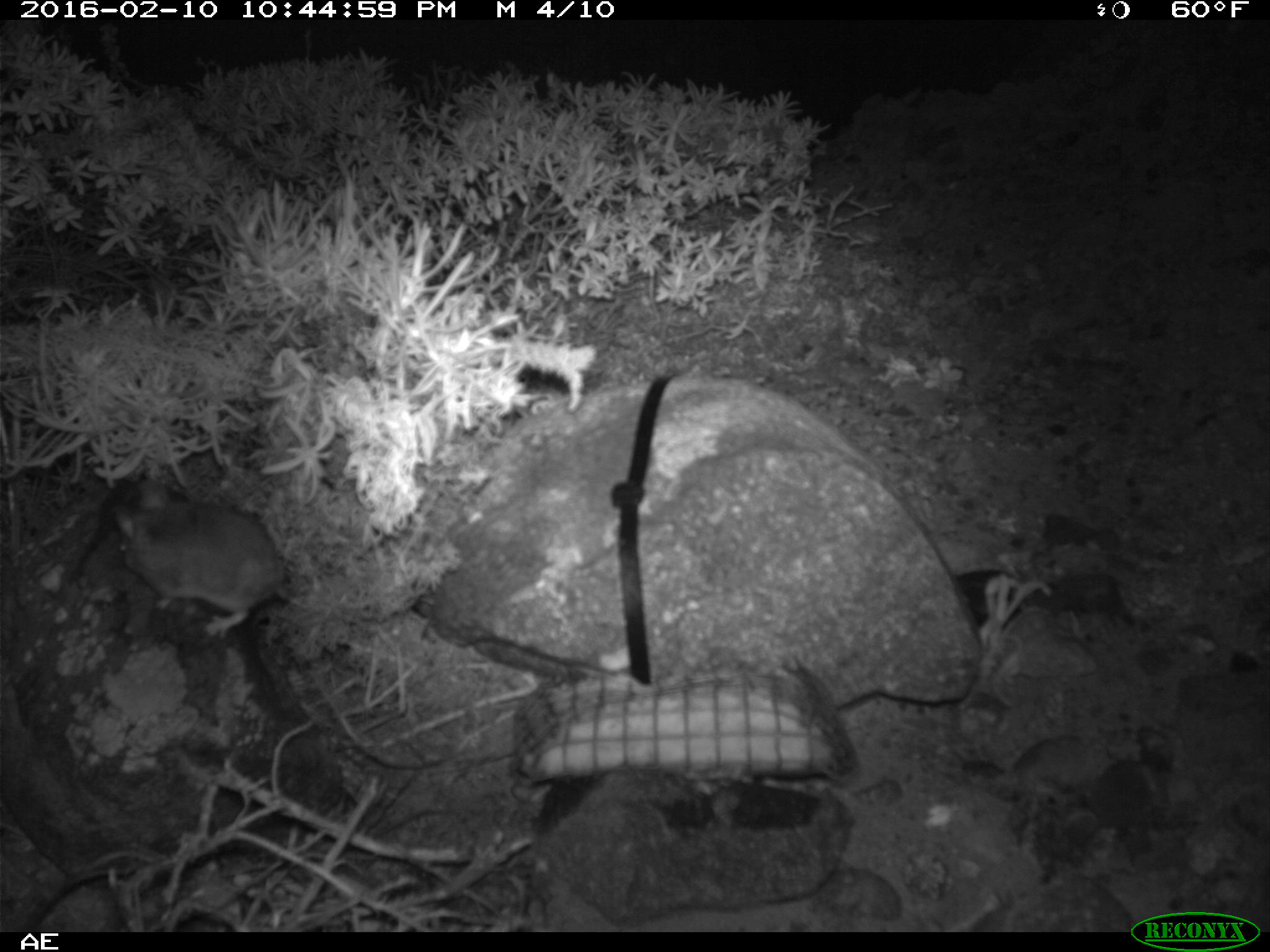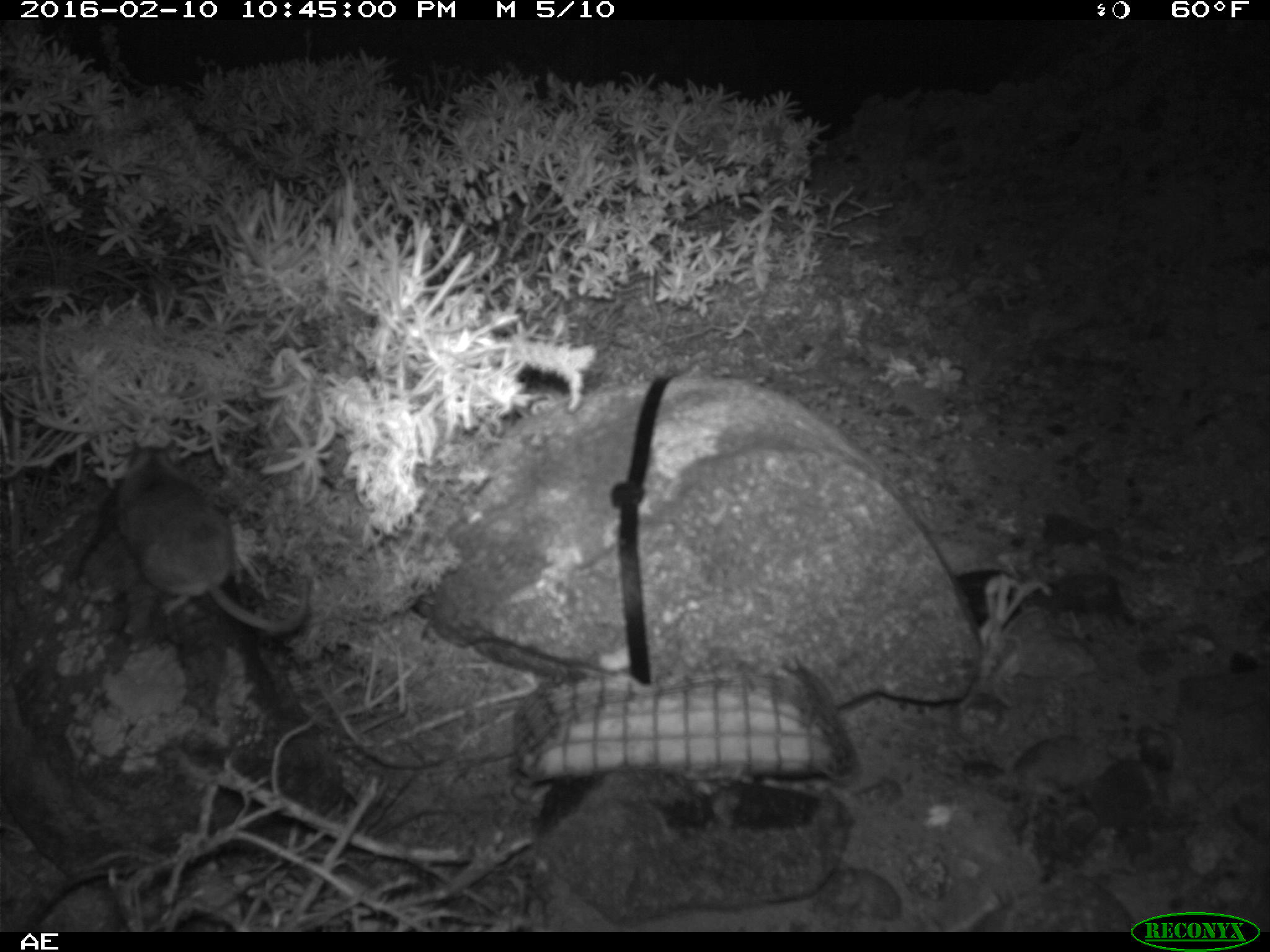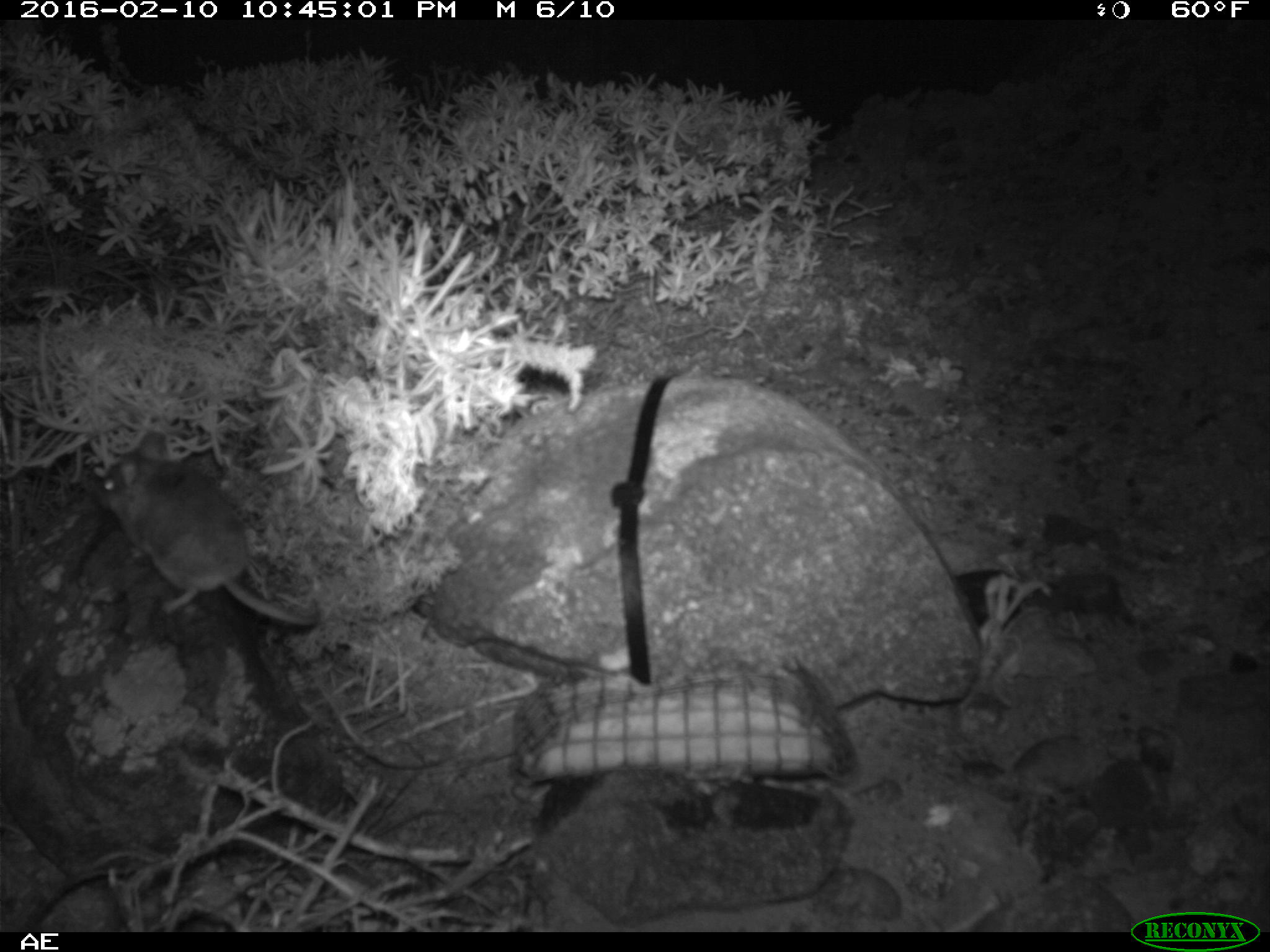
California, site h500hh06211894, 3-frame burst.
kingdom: Animalia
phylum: Chordata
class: Mammalia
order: Rodentia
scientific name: Rodentia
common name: rodent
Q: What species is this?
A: Rodent (Rodentia).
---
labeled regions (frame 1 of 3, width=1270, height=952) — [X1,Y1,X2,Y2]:
rodent: [111,477,285,641]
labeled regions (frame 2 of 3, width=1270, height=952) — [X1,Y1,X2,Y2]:
rodent: [115,439,309,636]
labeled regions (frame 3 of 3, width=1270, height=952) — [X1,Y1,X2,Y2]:
rodent: [95,433,320,627]